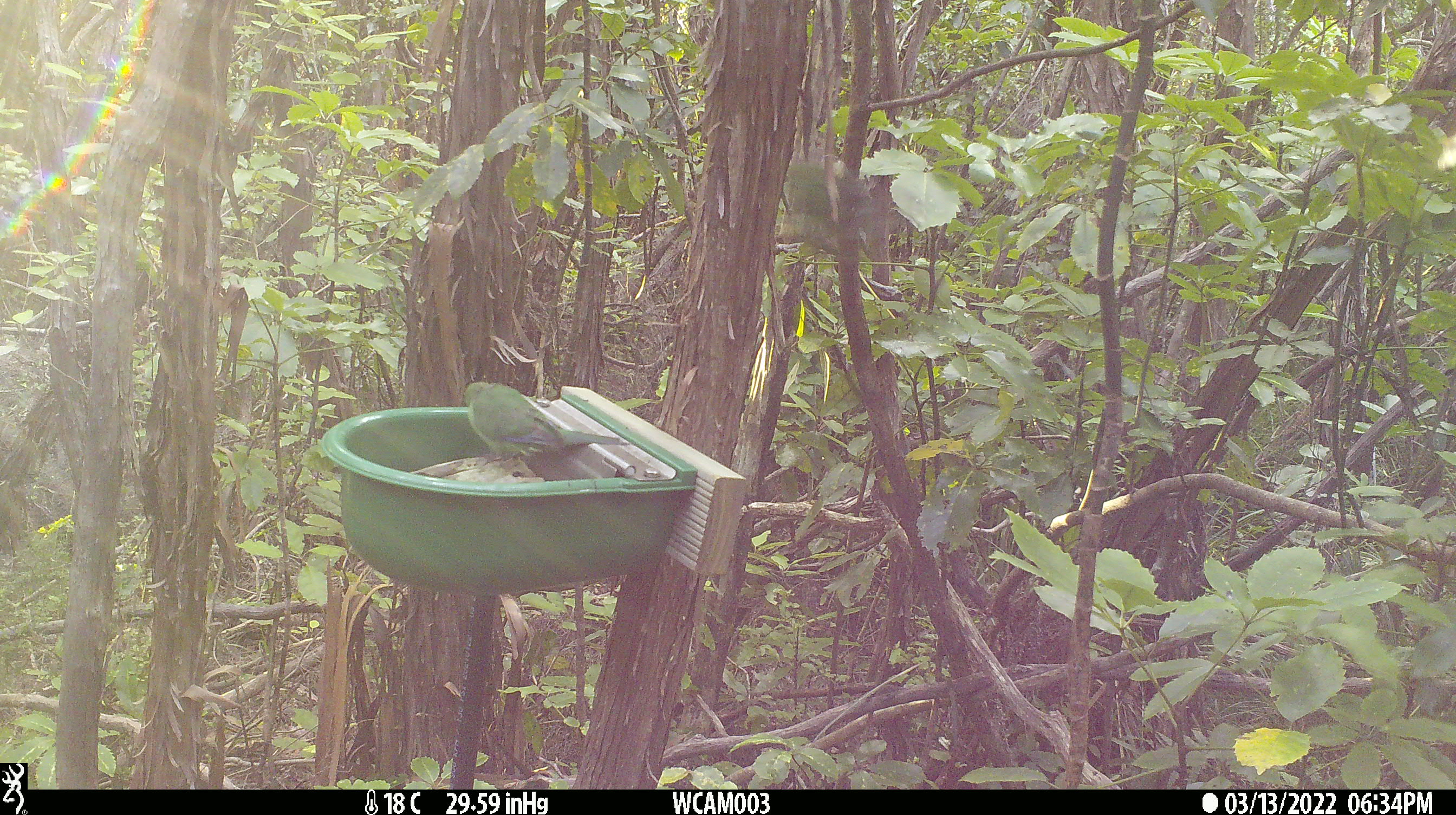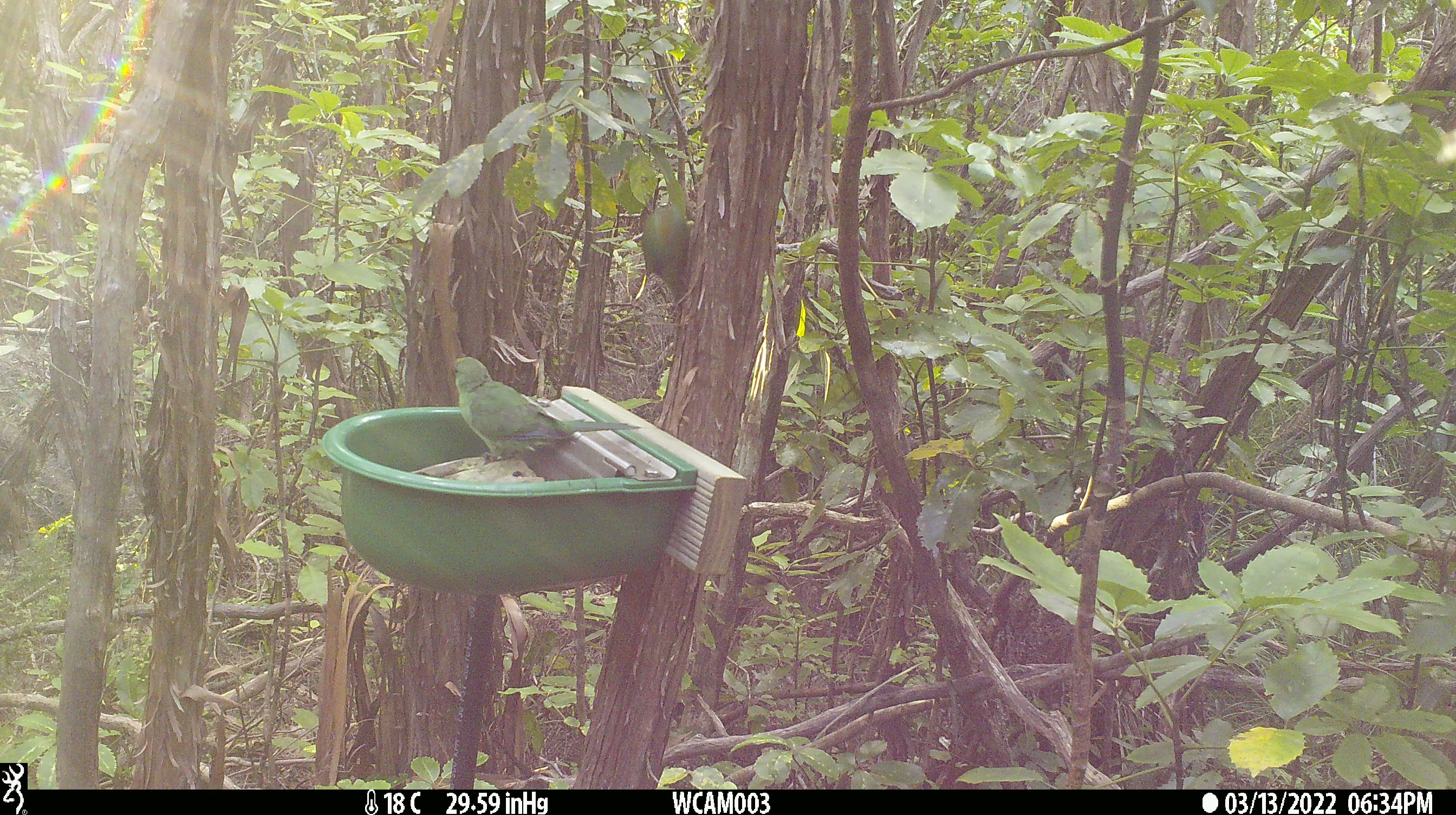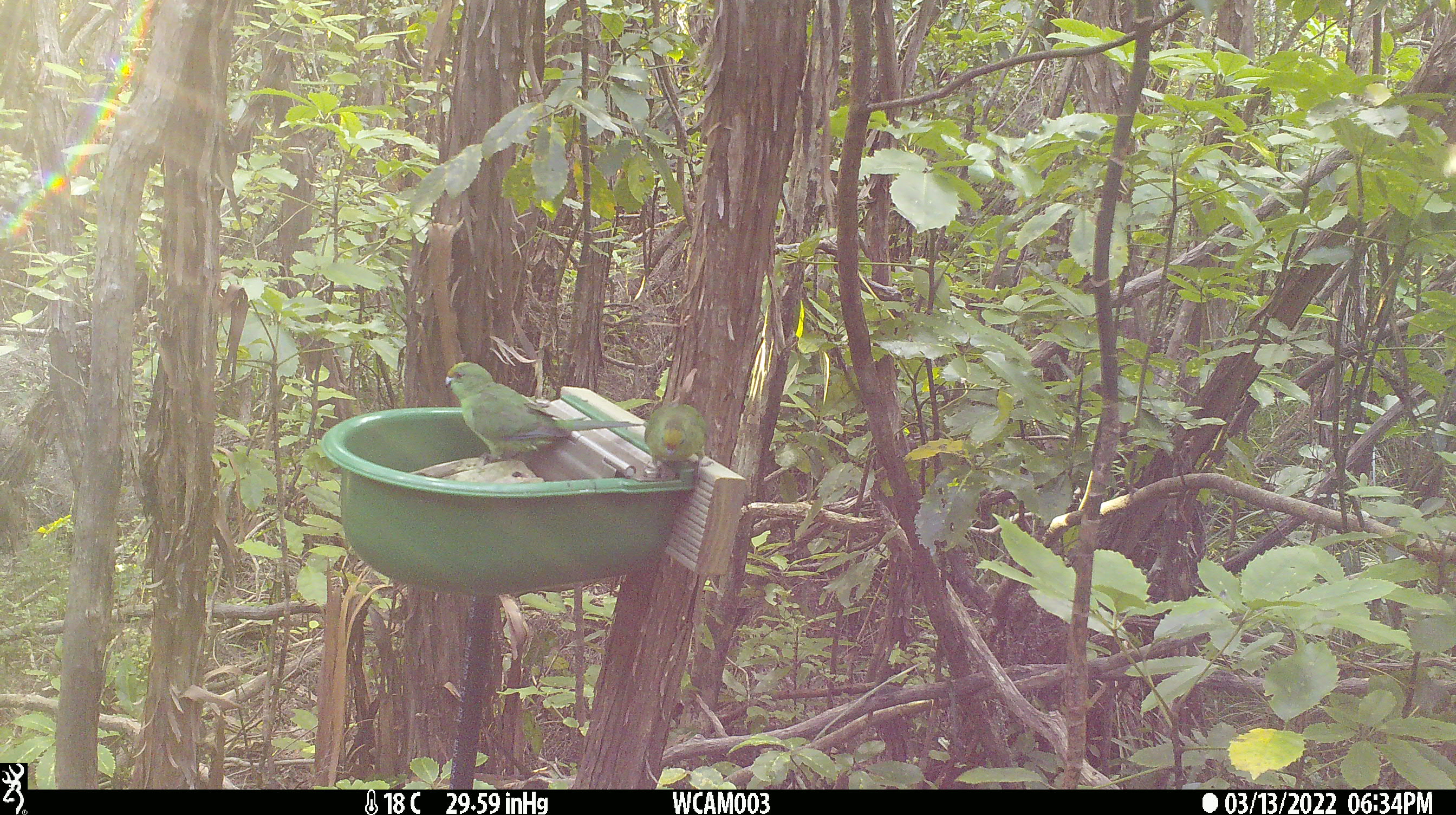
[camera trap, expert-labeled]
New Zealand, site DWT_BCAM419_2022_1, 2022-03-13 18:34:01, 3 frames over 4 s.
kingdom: Animalia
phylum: Chordata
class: Aves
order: Psittaciformes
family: Psittaculidae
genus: Cyanoramphus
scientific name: Cyanoramphus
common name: parakeet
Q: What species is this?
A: Parakeet (Cyanoramphus).